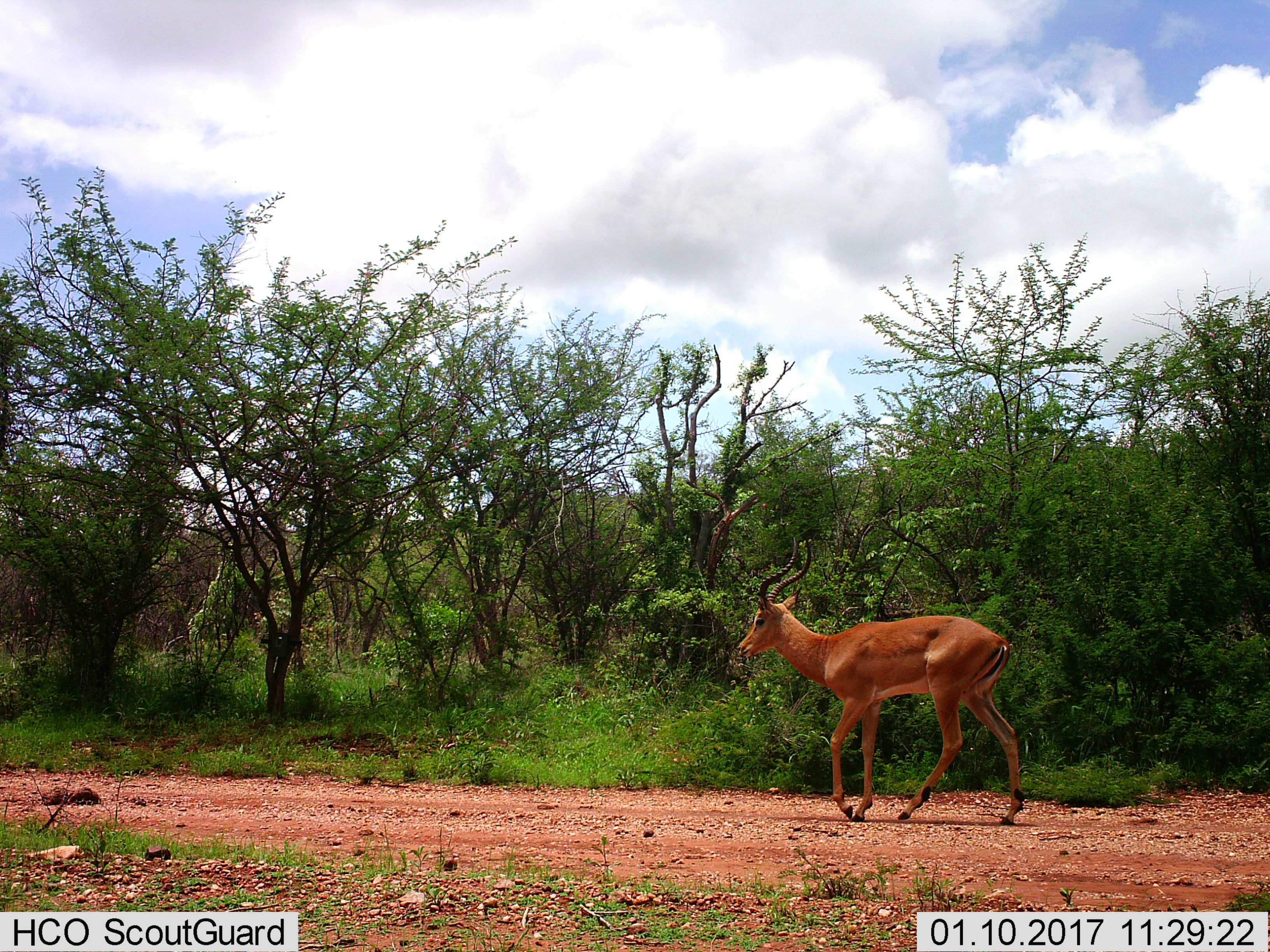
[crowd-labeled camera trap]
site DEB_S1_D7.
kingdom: Animalia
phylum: Chordata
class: Mammalia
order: Artiodactyla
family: Bovidae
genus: Aepyceros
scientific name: Aepyceros melampus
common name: impala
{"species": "impala (Aepyceros melampus)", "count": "1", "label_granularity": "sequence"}